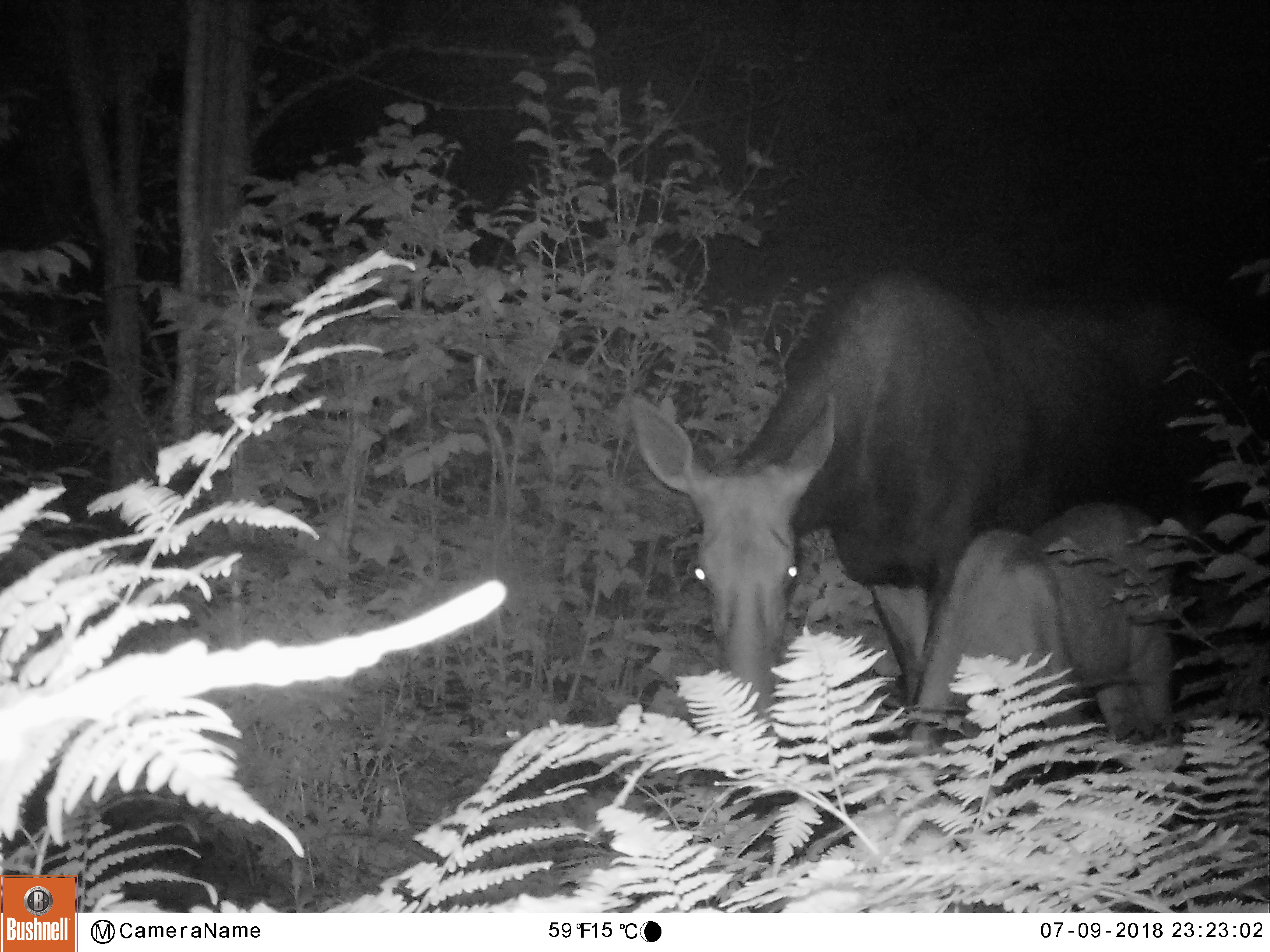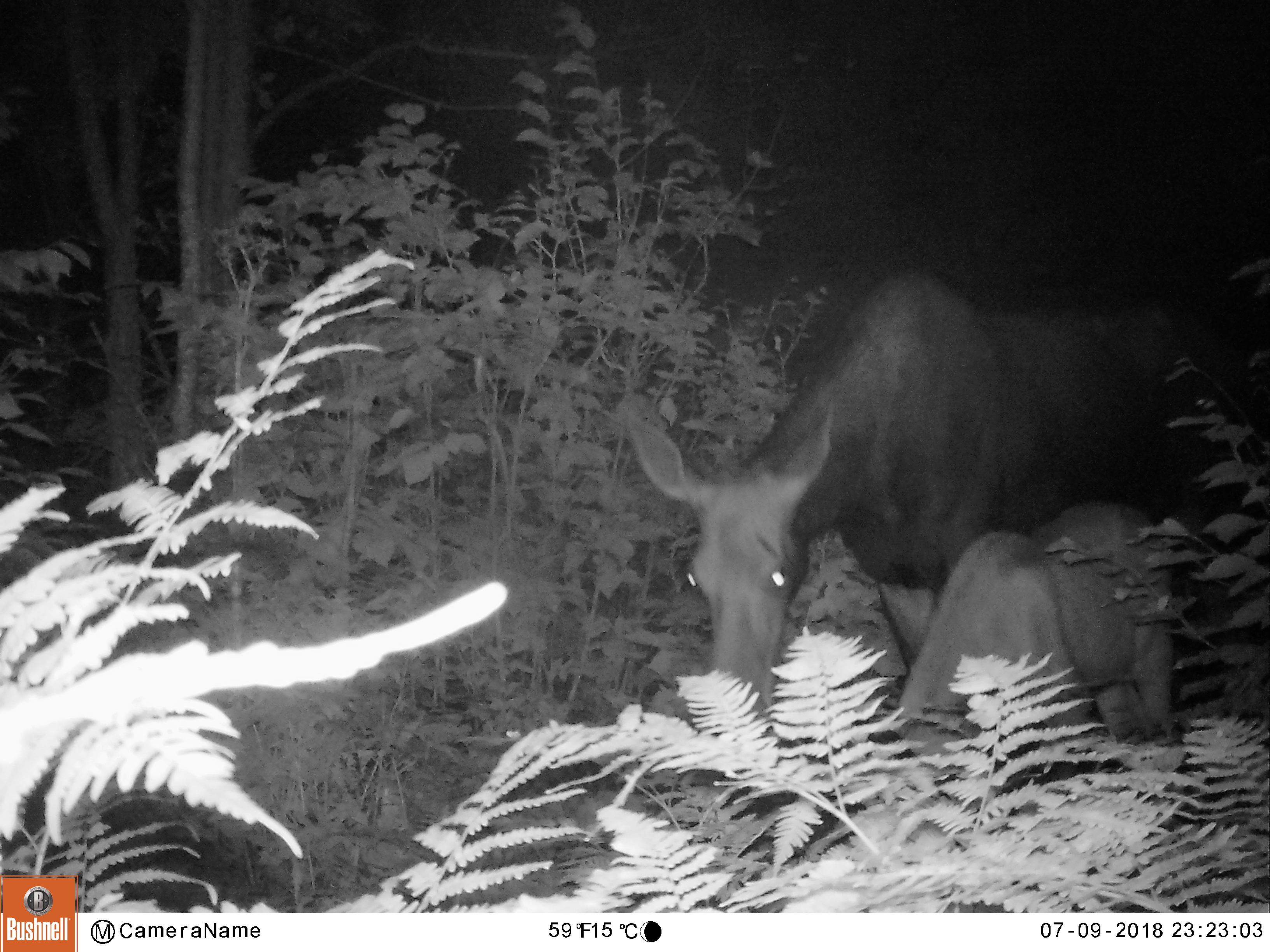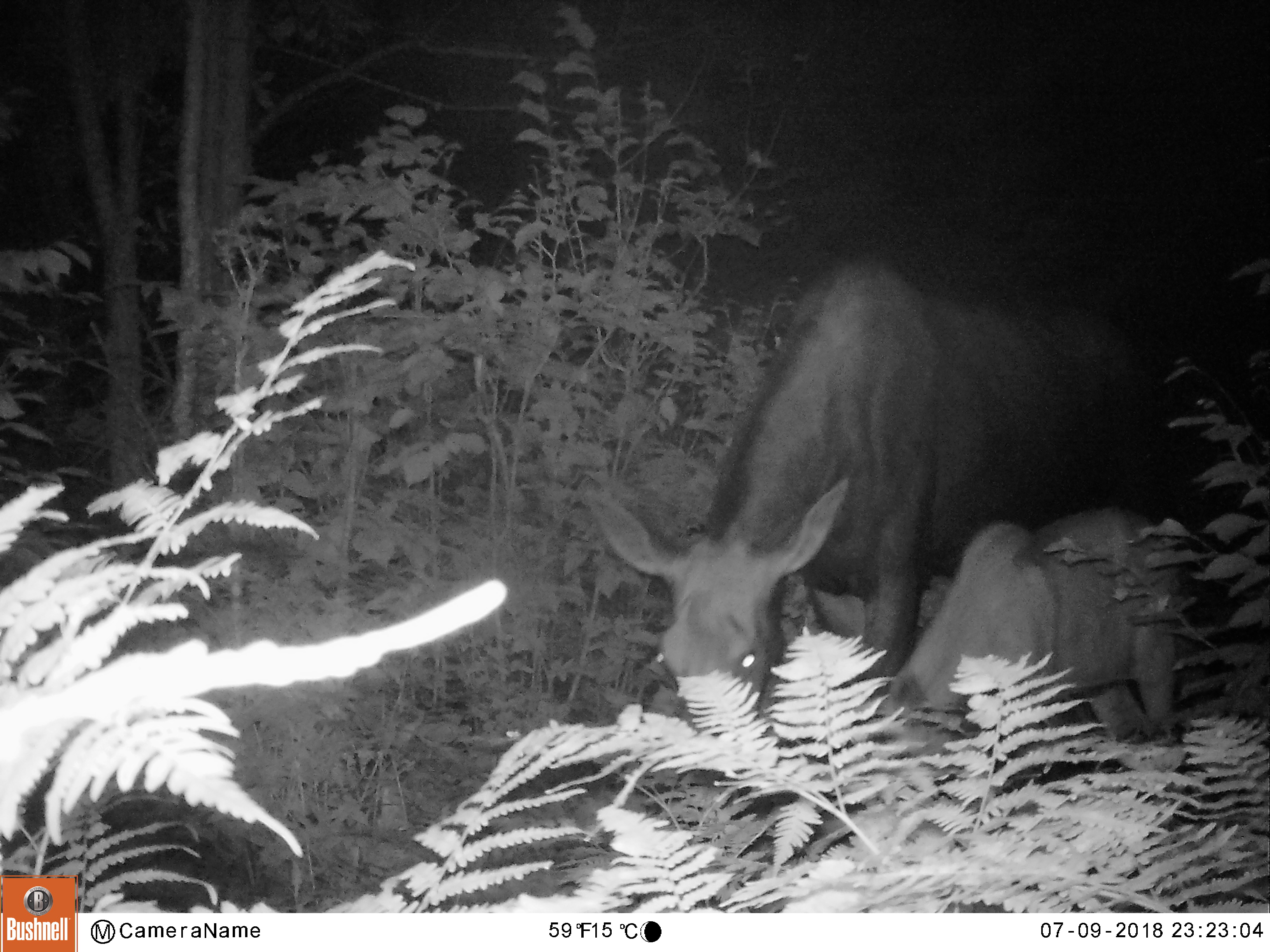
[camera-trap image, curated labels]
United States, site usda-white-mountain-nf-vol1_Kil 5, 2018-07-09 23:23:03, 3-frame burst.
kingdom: Animalia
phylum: Chordata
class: Mammalia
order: Artiodactyla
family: Cervidae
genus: Alces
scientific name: Alces alces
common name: moose